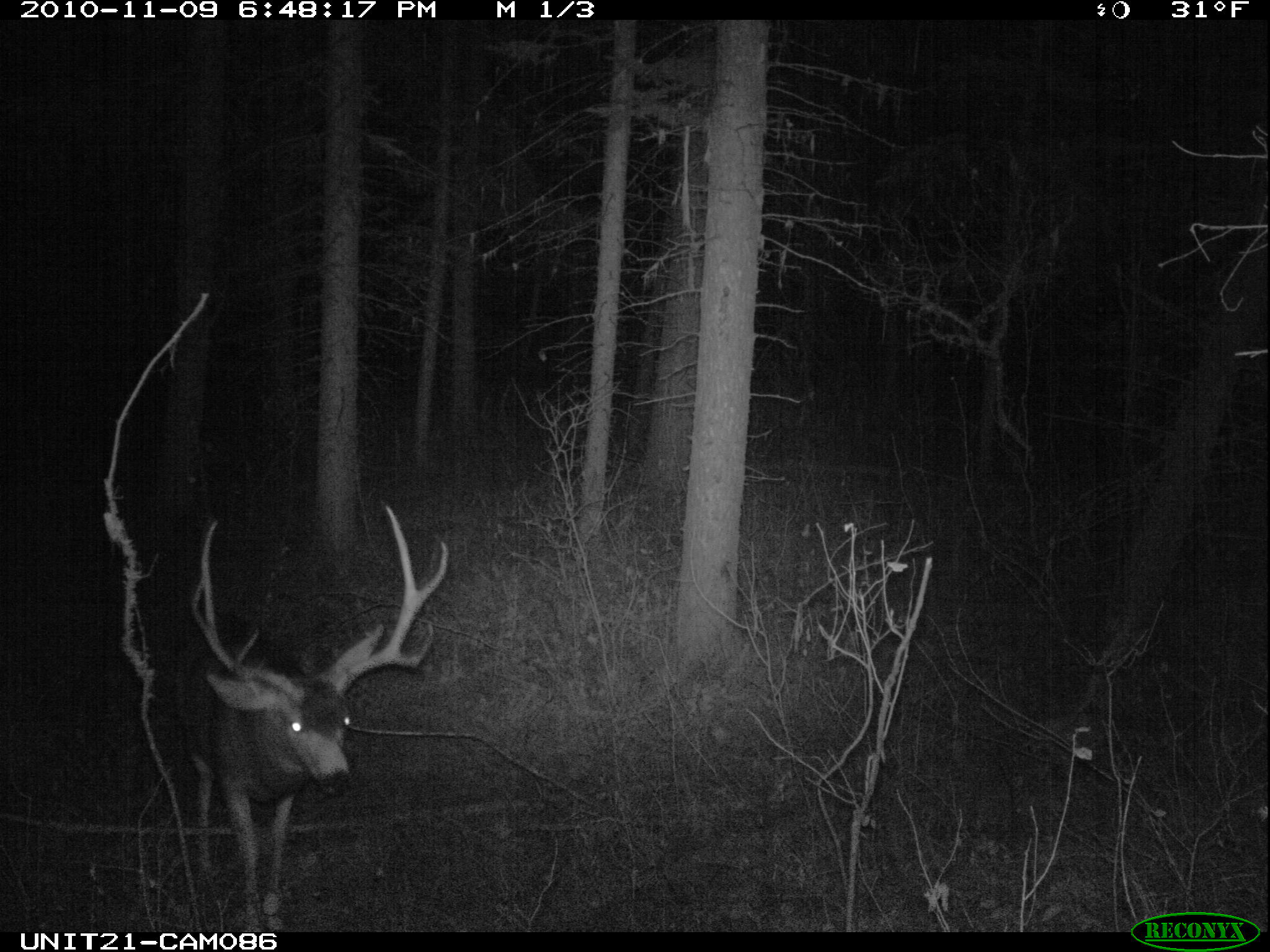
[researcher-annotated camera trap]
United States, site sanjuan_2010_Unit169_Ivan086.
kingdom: Animalia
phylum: Chordata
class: Mammalia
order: Artiodactyla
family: Cervidae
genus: Odocoileus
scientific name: Odocoileus hemionus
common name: mule deer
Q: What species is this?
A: Odocoileus hemionus (mule deer).